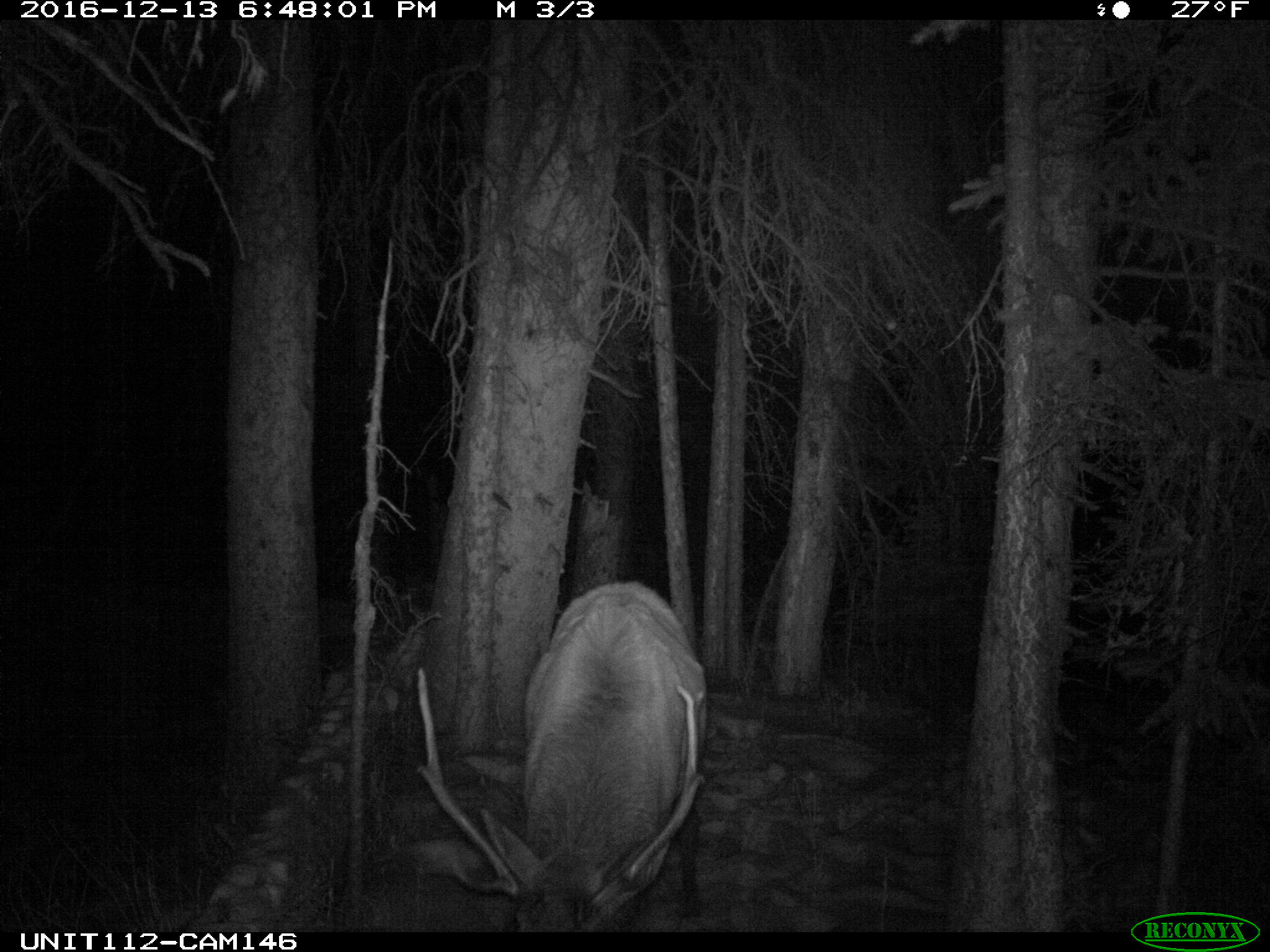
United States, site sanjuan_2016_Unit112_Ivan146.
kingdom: Animalia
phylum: Chordata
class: Mammalia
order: Artiodactyla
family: Cervidae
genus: Cervus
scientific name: Cervus elaphus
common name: red deer